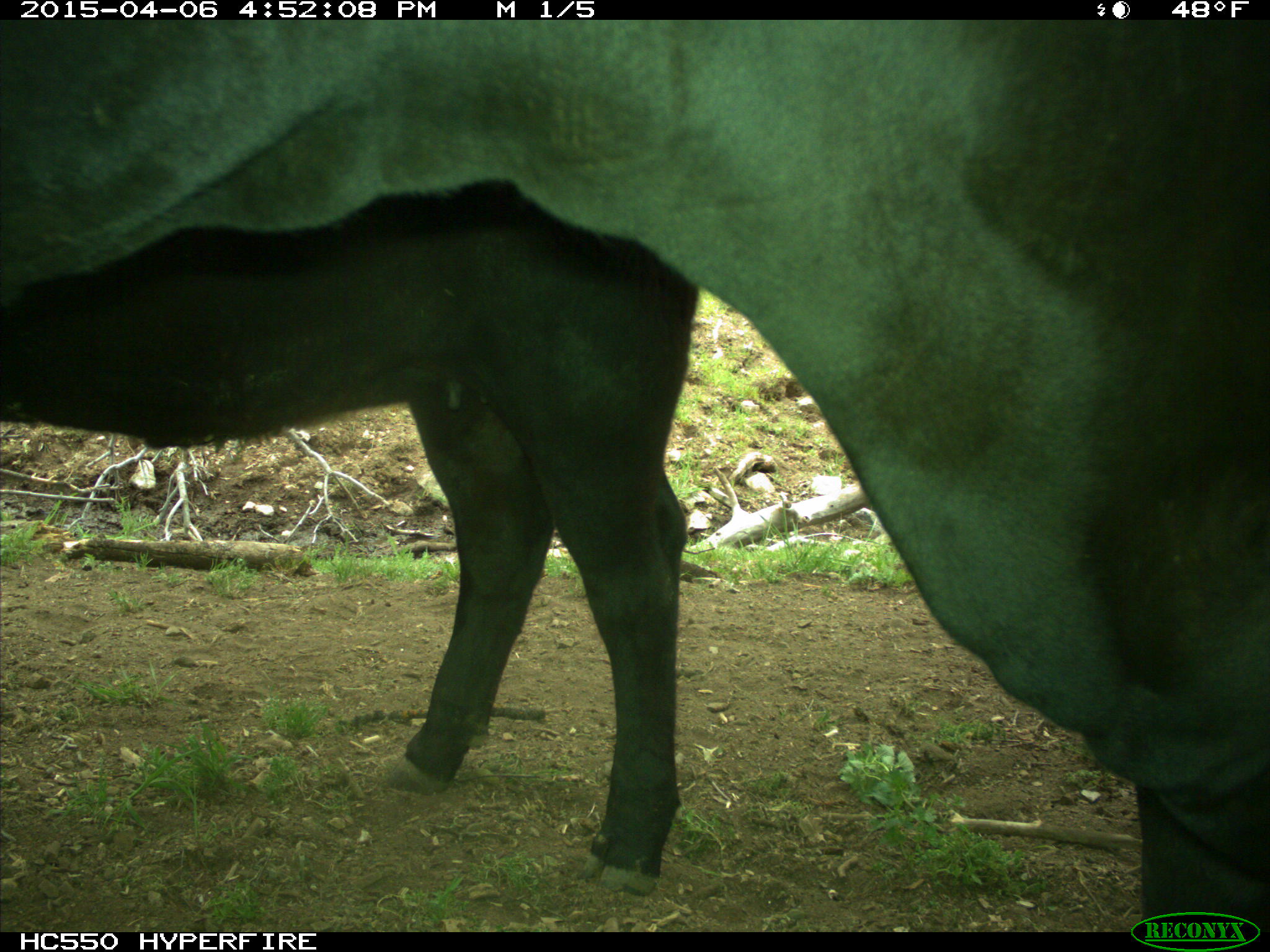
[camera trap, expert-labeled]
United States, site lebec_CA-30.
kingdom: Animalia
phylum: Chordata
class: Mammalia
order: Artiodactyla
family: Bovidae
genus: Bos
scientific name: Bos taurus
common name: domestic cow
Bos taurus (domestic cow).